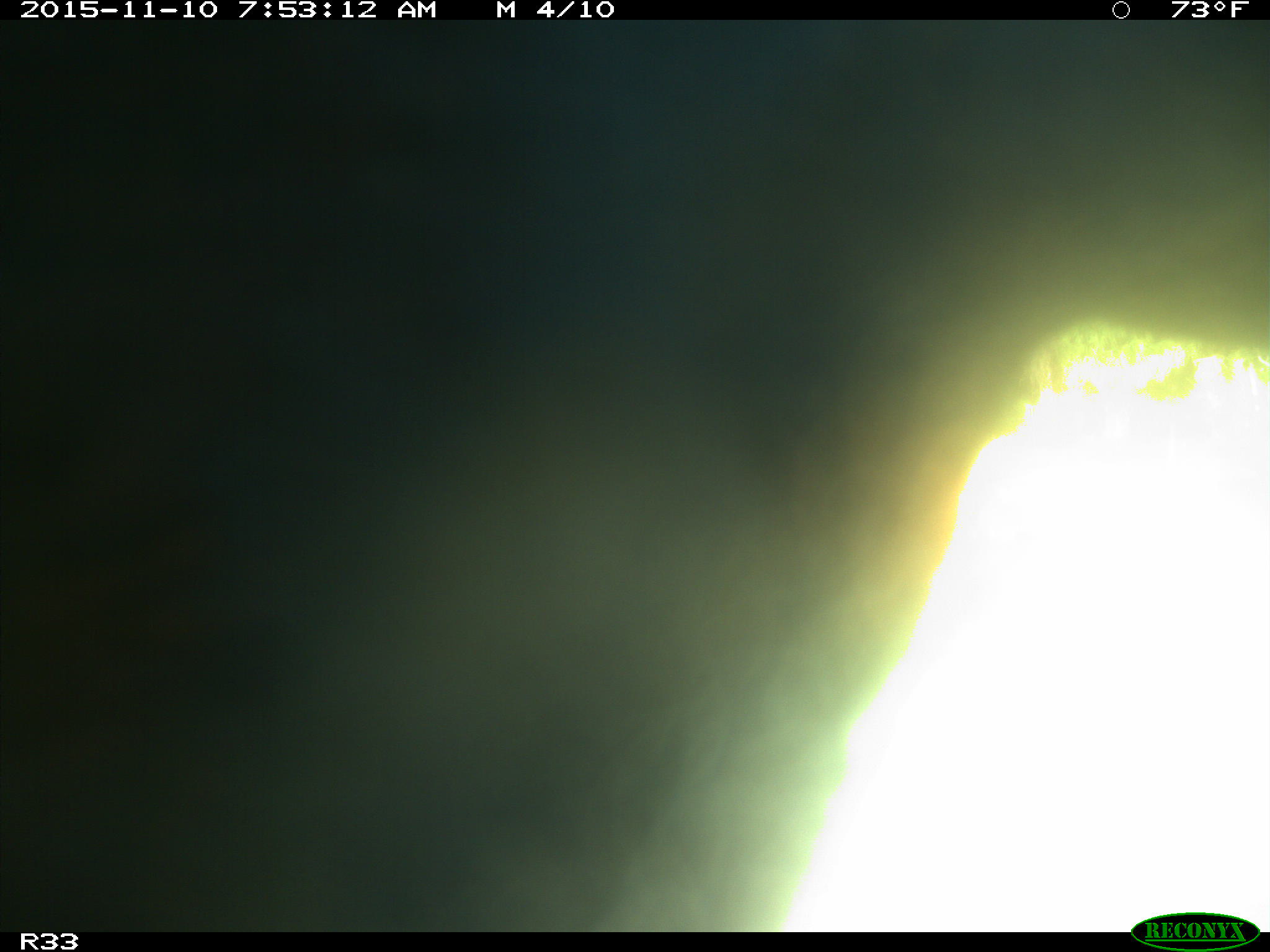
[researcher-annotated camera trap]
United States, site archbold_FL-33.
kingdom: Animalia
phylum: Chordata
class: Mammalia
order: Artiodactyla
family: Bovidae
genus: Bos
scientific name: Bos taurus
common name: domestic cow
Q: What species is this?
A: Bos taurus (domestic cow).